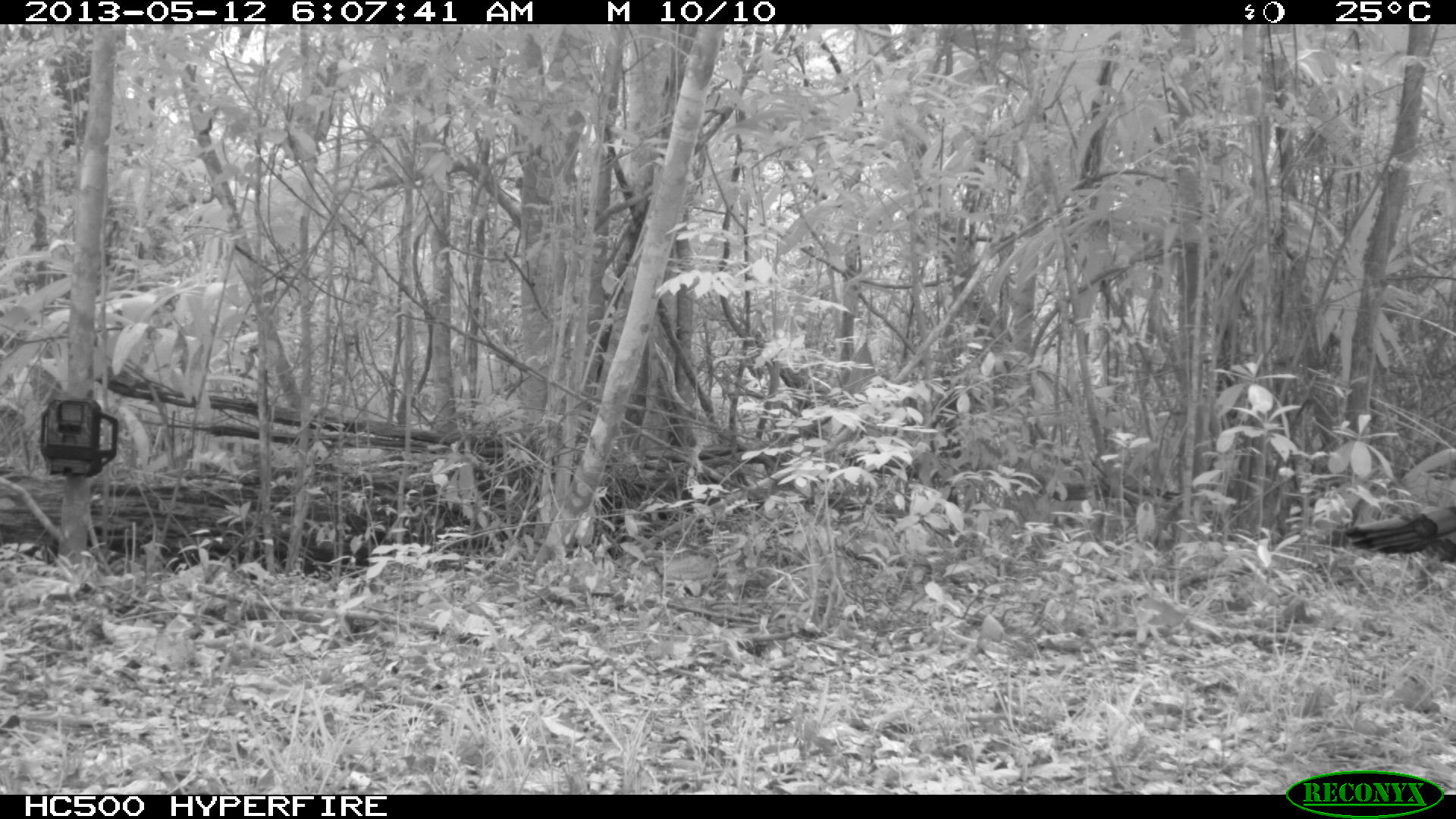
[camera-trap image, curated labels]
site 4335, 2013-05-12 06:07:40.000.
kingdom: Animalia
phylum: Chordata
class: Aves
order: Galliformes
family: Phasianidae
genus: Meleagris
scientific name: Meleagris ocellata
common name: ocellated turkey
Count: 1.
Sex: male.